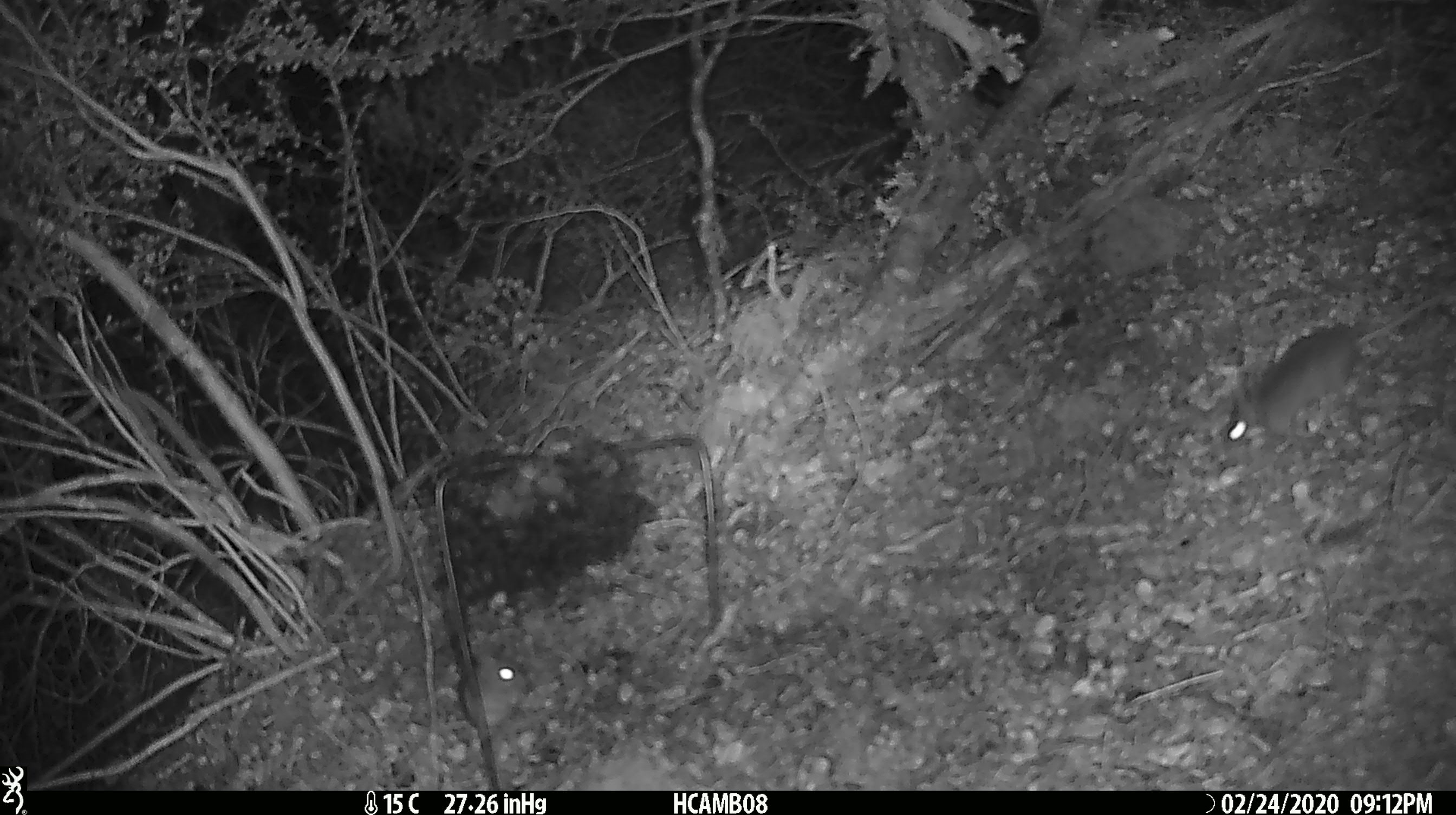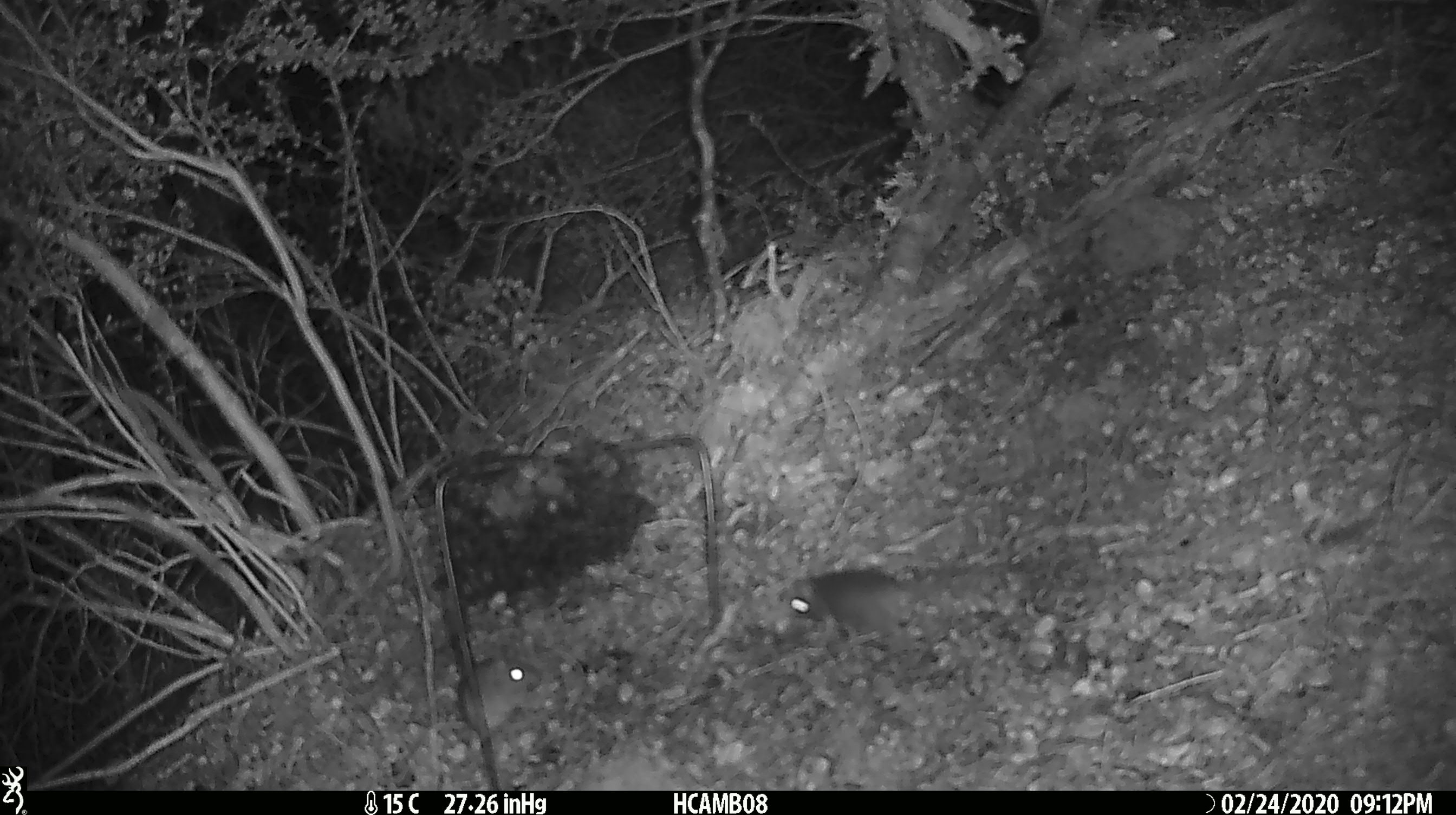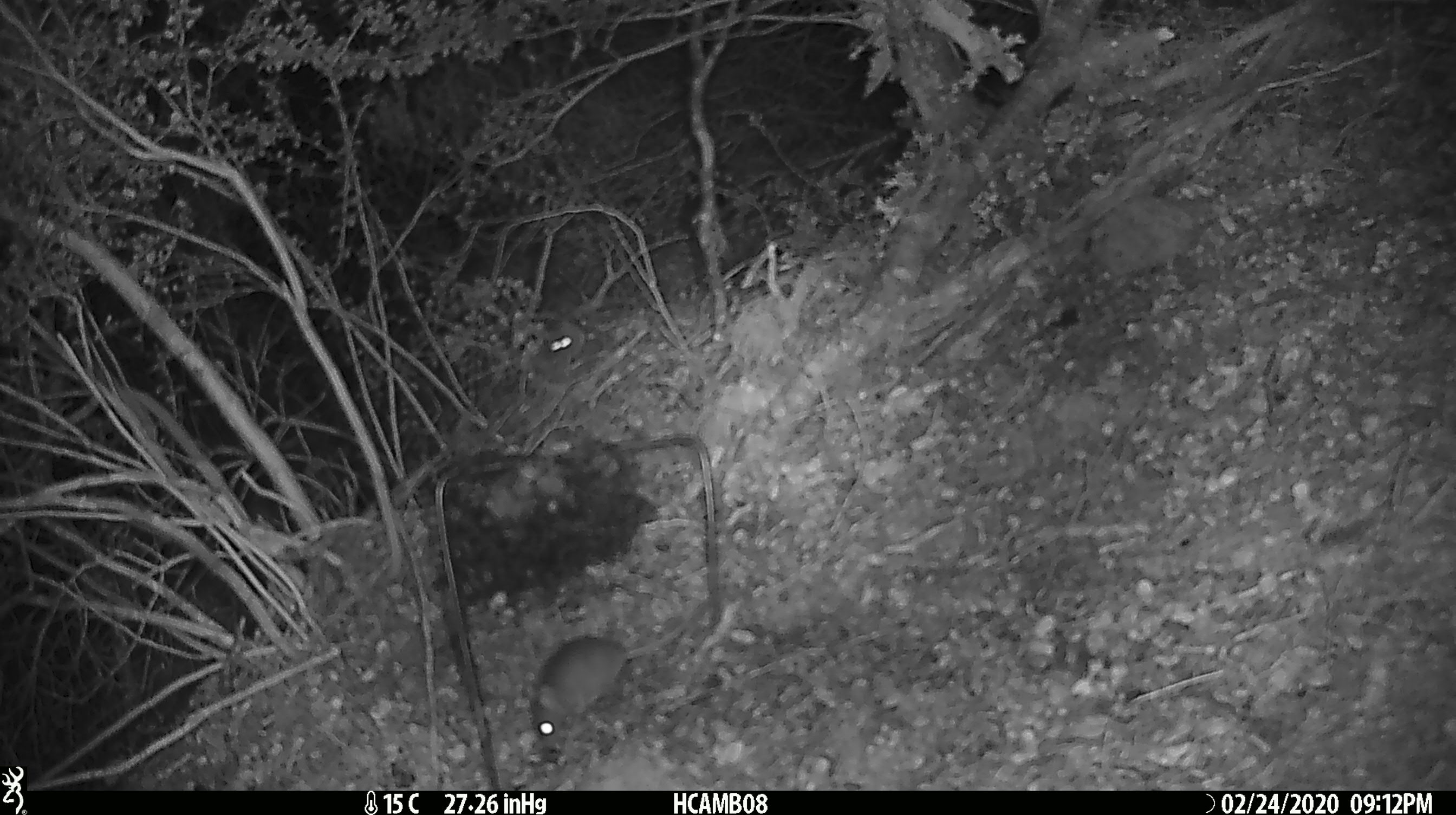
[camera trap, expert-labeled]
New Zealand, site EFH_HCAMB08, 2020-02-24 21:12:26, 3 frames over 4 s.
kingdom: Animalia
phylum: Chordata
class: Mammalia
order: Rodentia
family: Muridae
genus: Mus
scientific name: Mus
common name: mouse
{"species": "mouse (Mus)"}